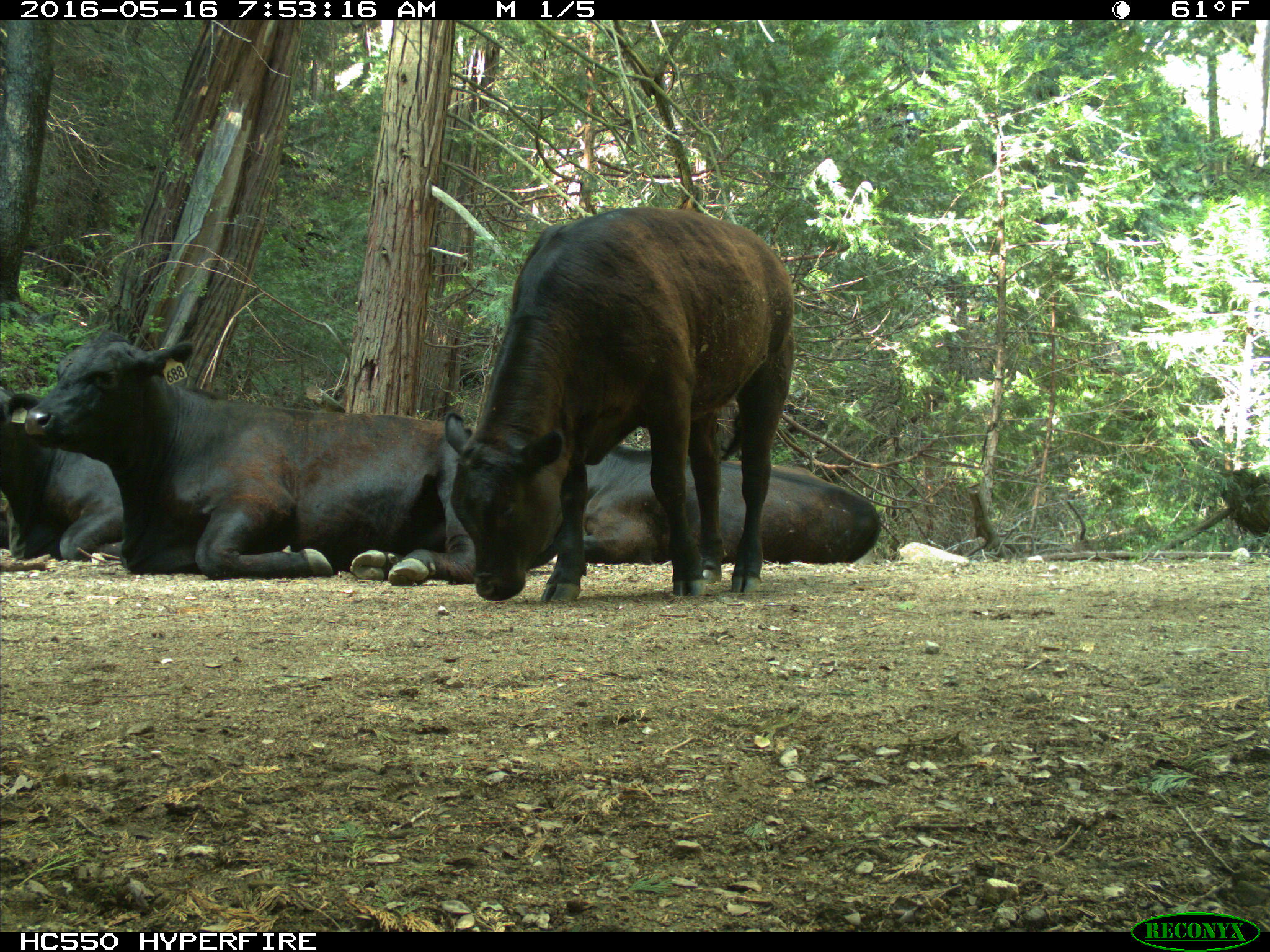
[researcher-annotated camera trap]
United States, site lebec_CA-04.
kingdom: Animalia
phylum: Chordata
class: Mammalia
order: Artiodactyla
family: Bovidae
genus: Bos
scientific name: Bos taurus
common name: domestic cow